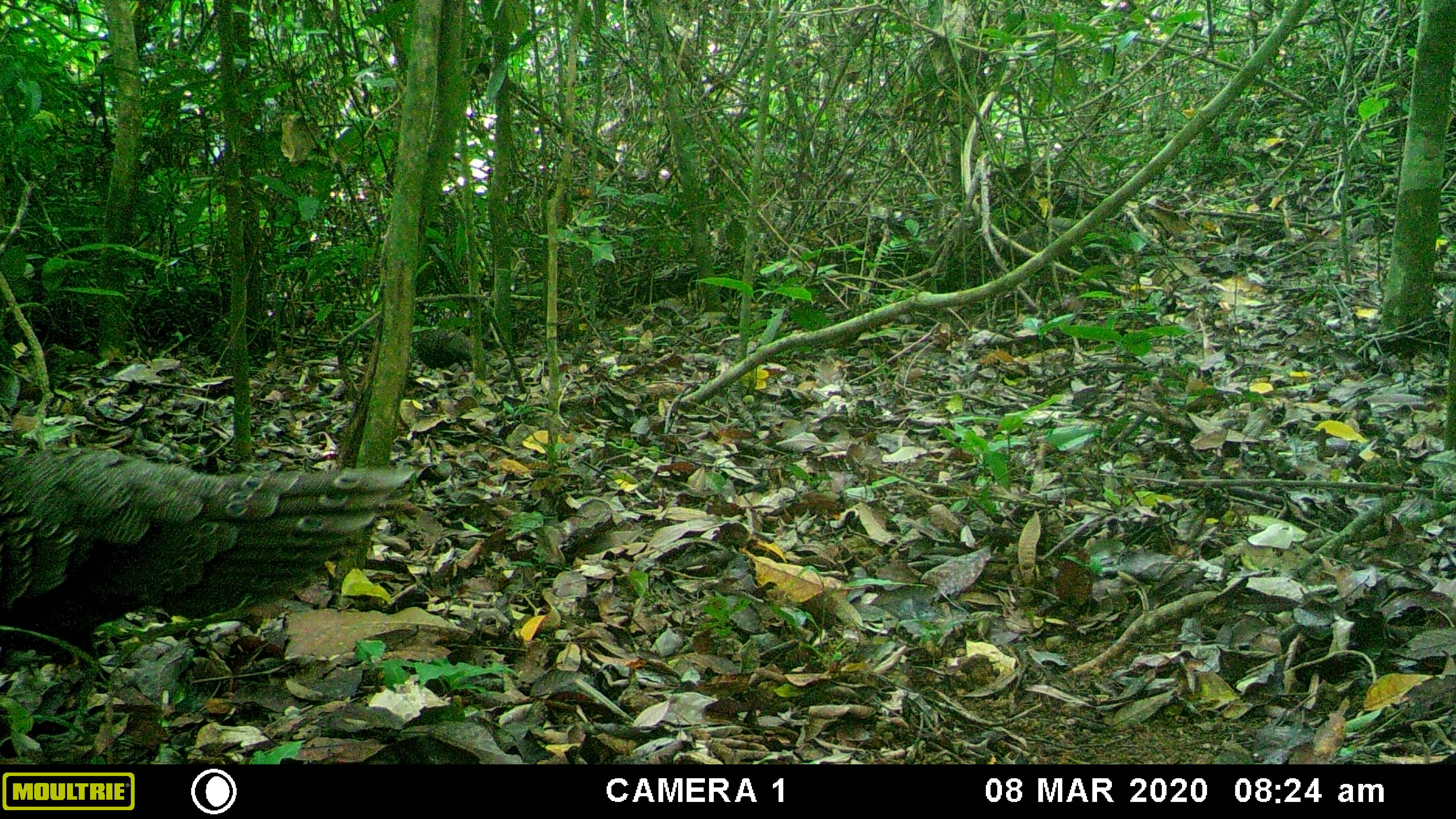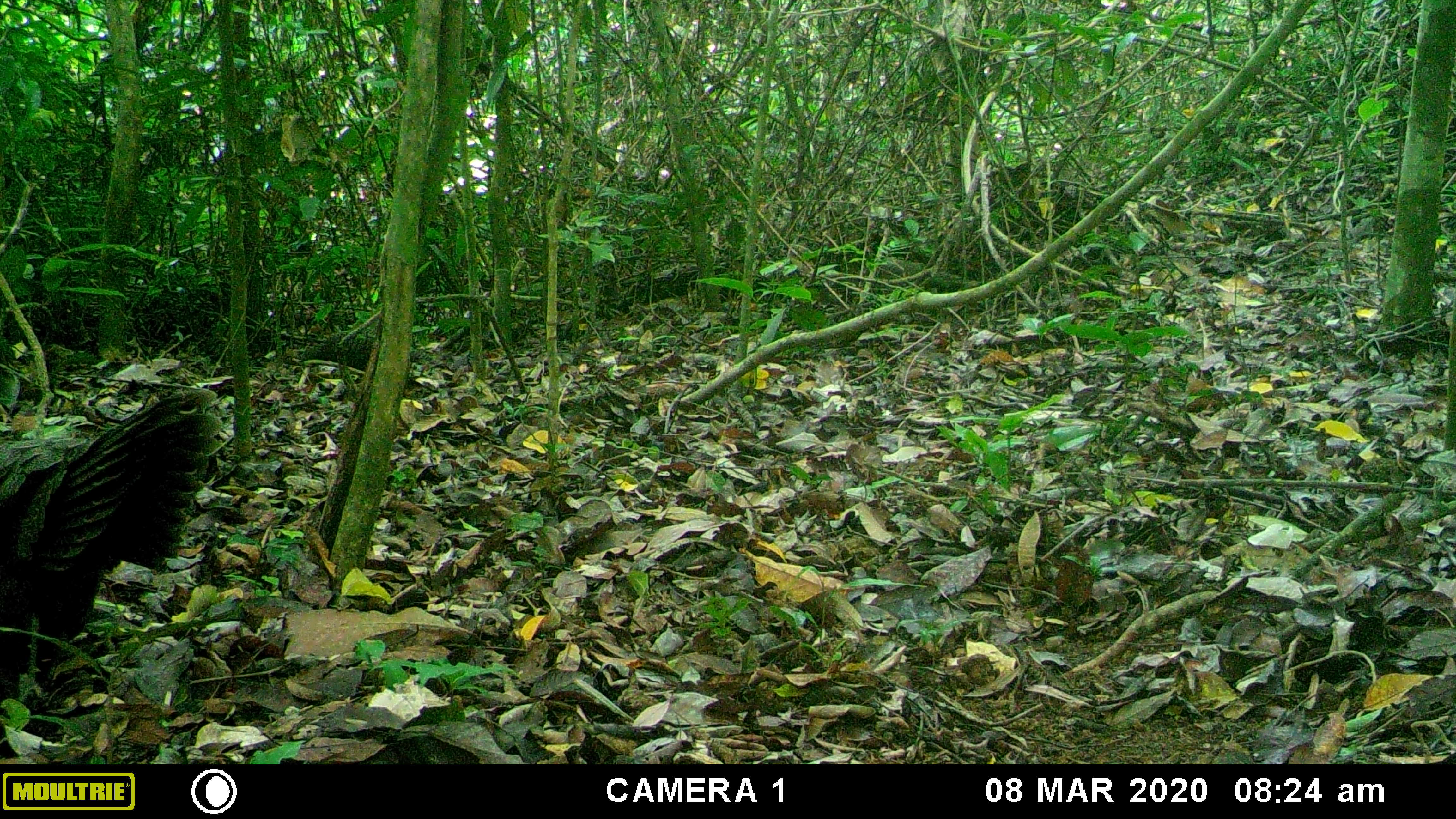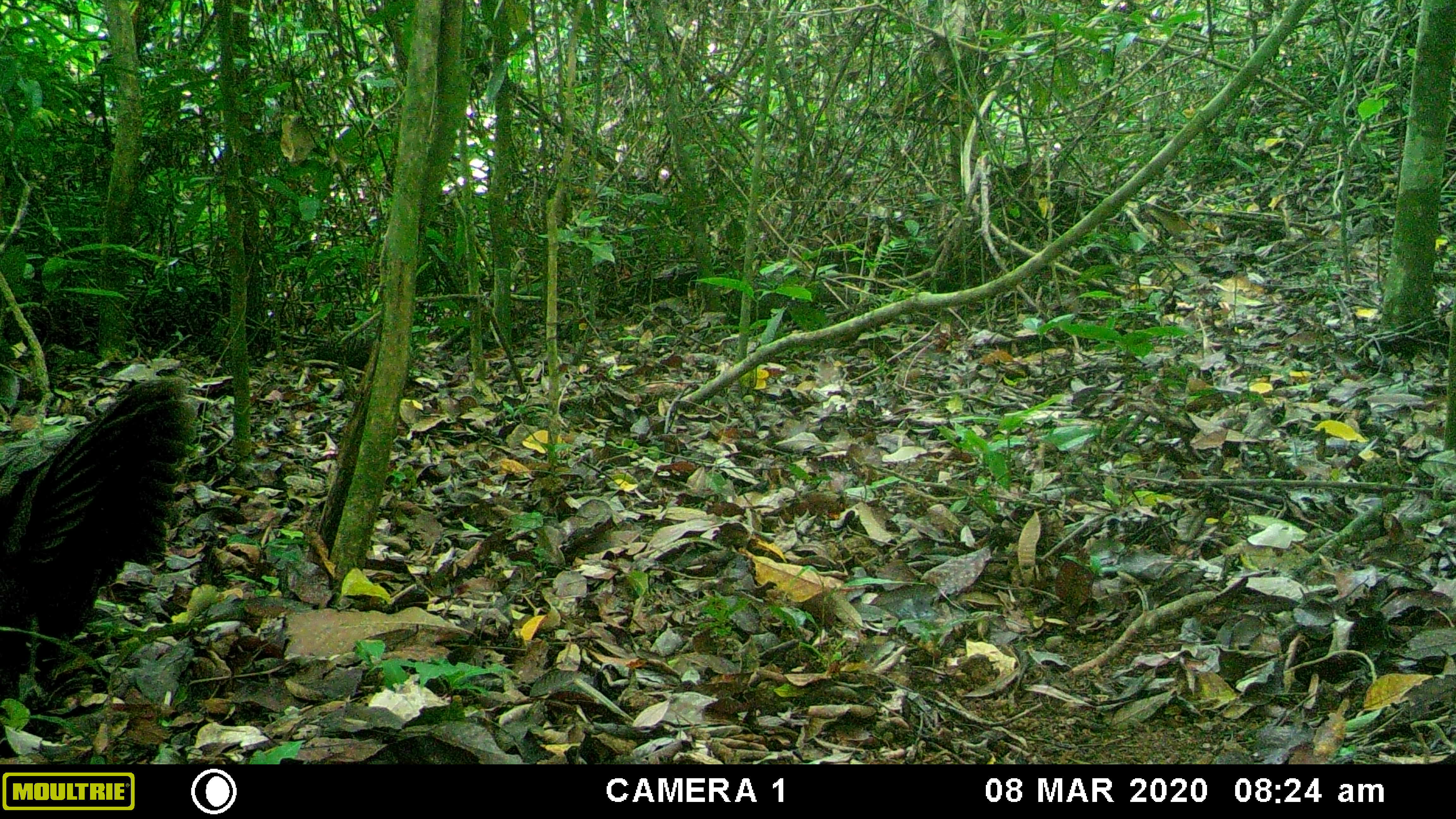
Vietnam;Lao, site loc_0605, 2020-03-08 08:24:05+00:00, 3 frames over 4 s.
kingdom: Animalia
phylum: Chordata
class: Aves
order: Galliformes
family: Phasianidae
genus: Polyplectron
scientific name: Polyplectron bicalcaratum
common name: gray peacock-pheasant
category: grey peacock pheasant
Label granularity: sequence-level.